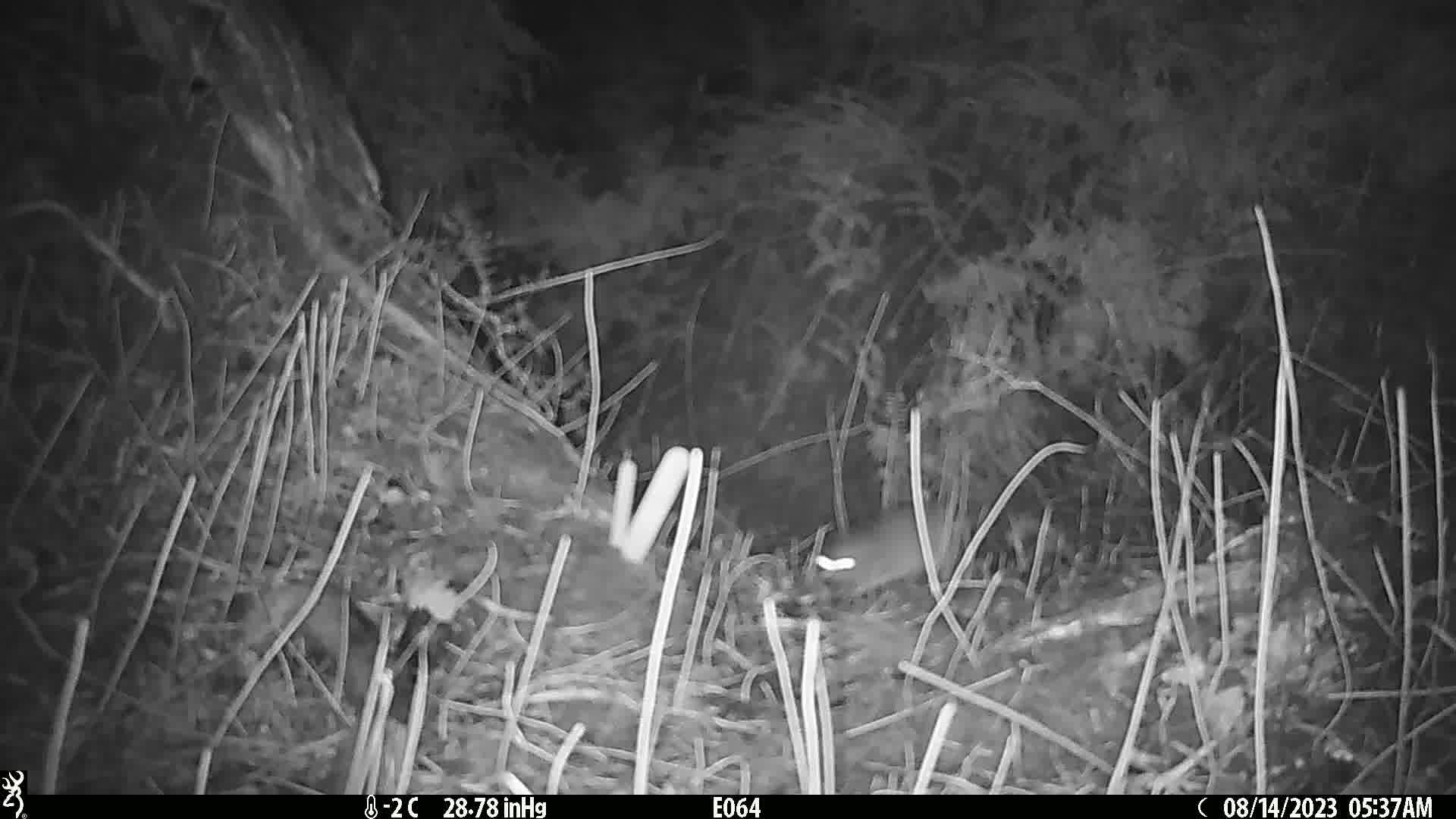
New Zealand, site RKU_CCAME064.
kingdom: Animalia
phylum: Chordata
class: Mammalia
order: Rodentia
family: Muridae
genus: Rattus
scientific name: Rattus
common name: rat